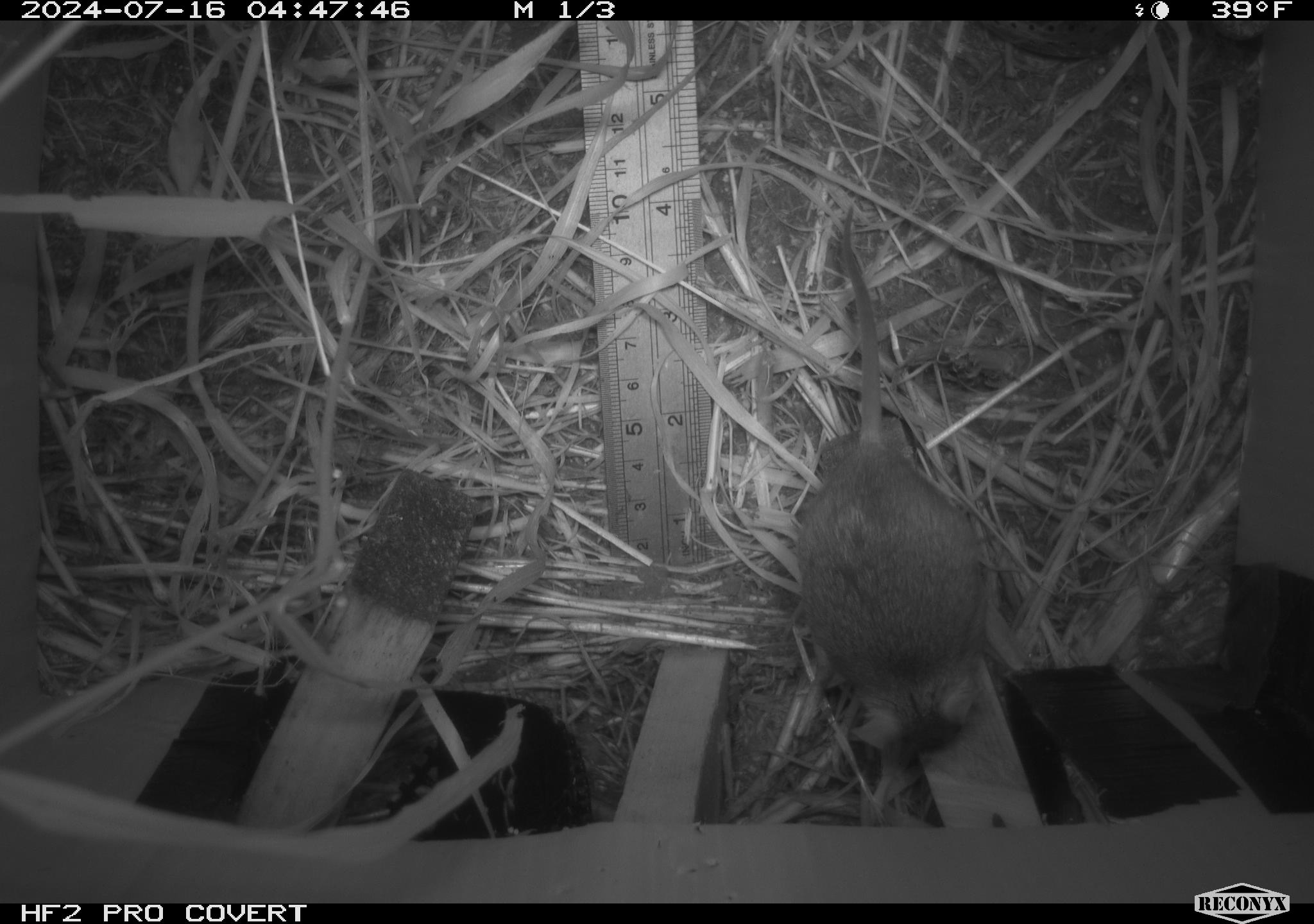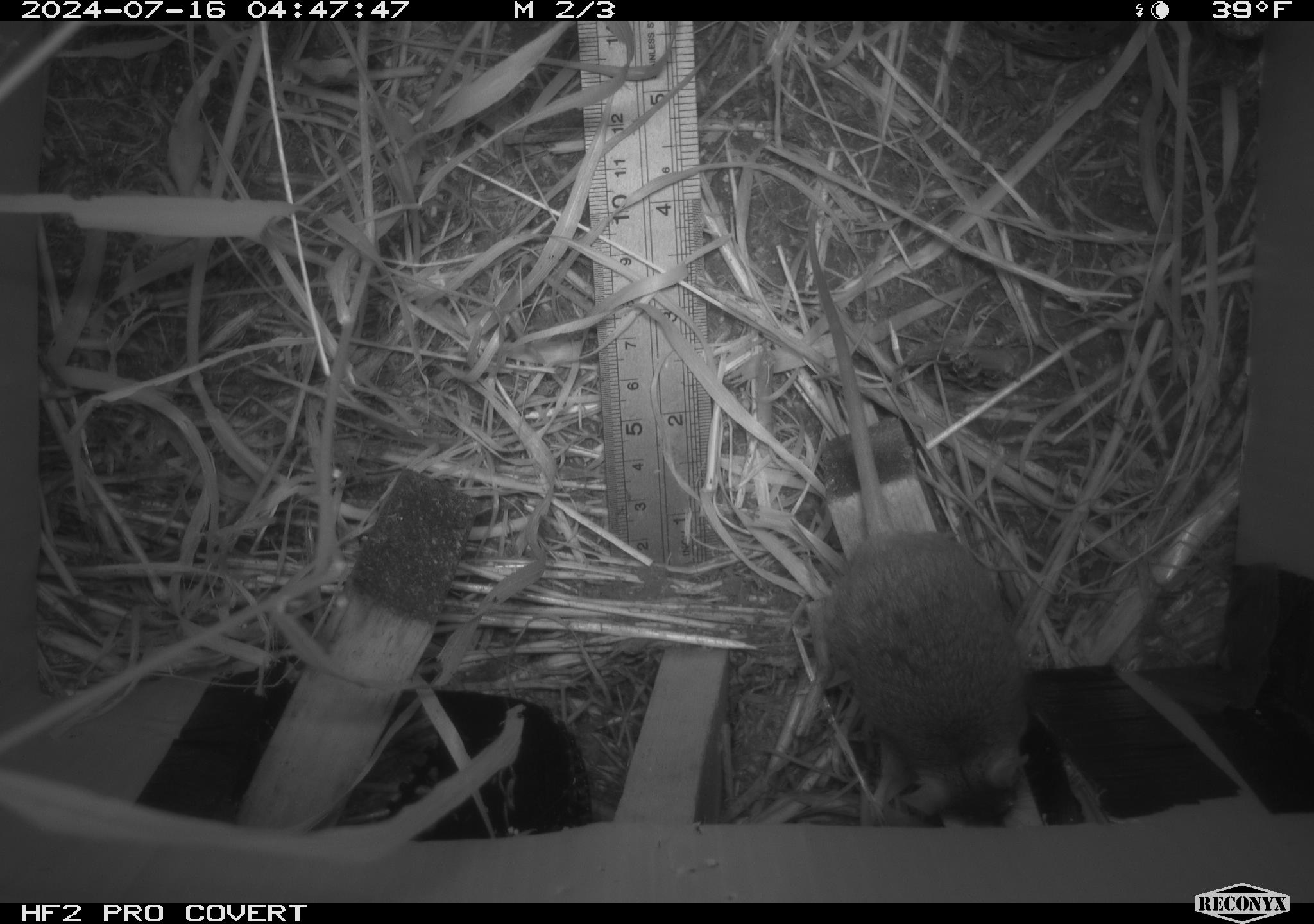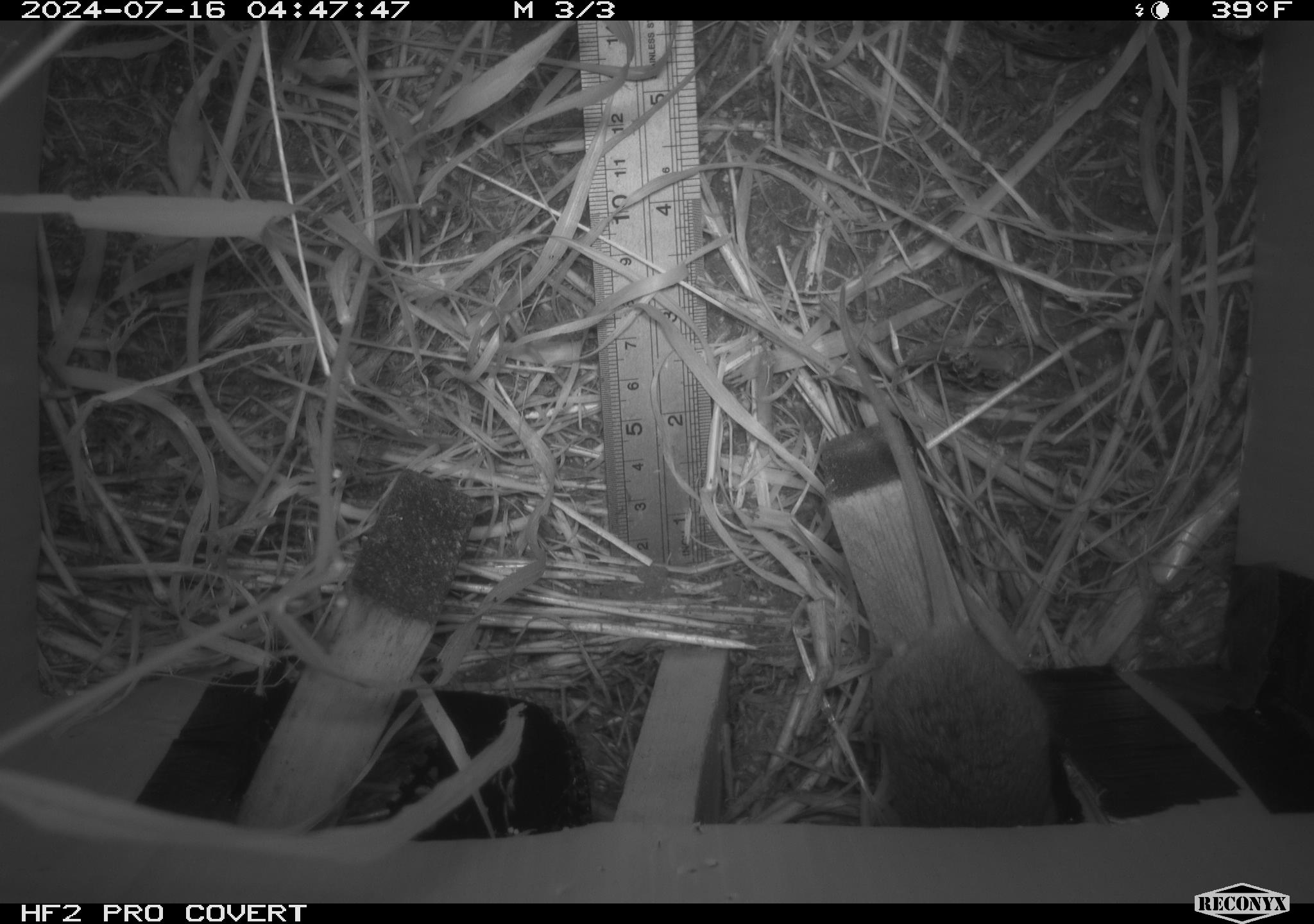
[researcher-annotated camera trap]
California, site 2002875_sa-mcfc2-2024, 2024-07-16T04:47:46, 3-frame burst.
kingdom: Animalia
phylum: Chordata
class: Mammalia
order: Rodentia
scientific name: Rodentia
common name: rodent